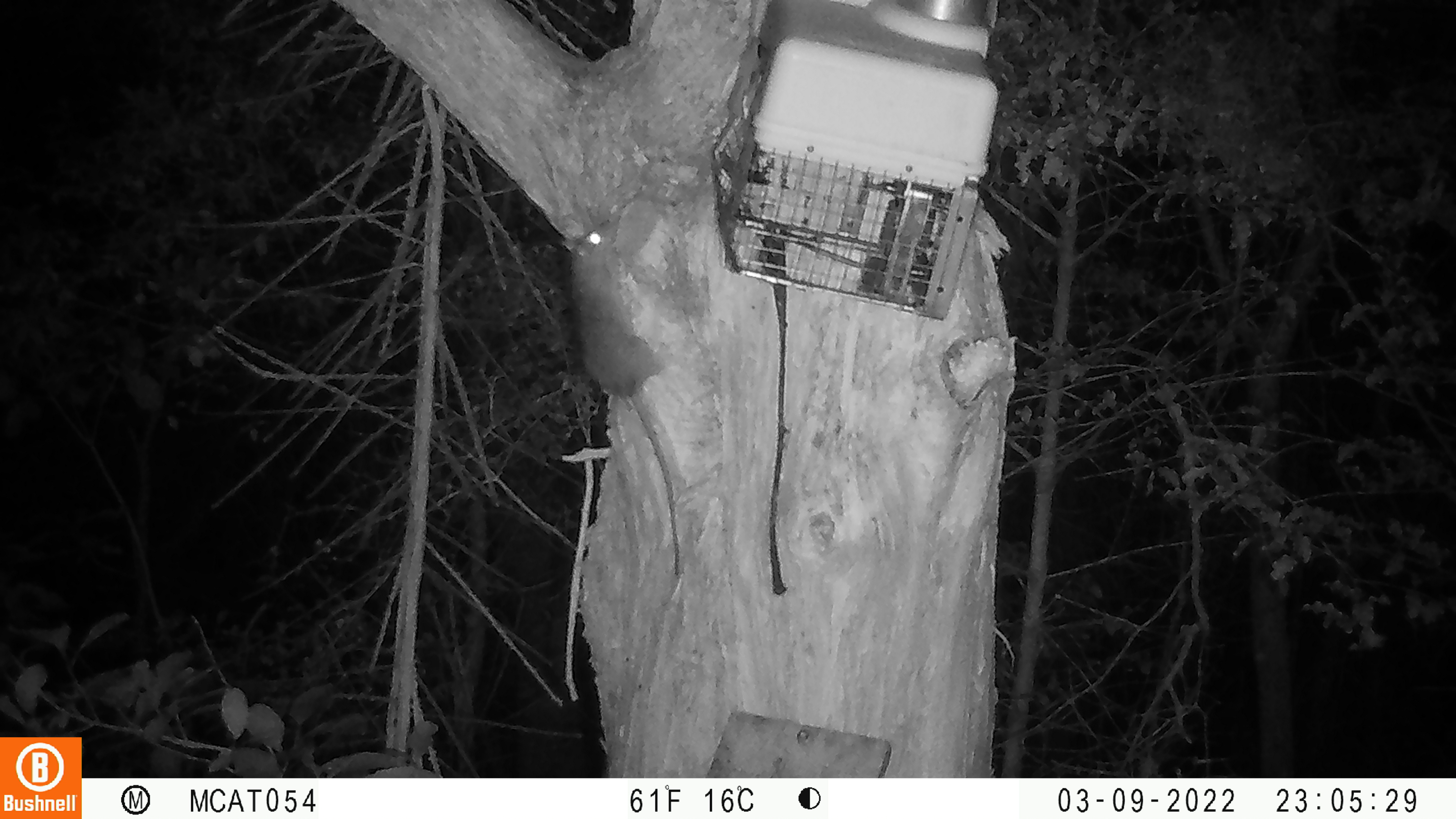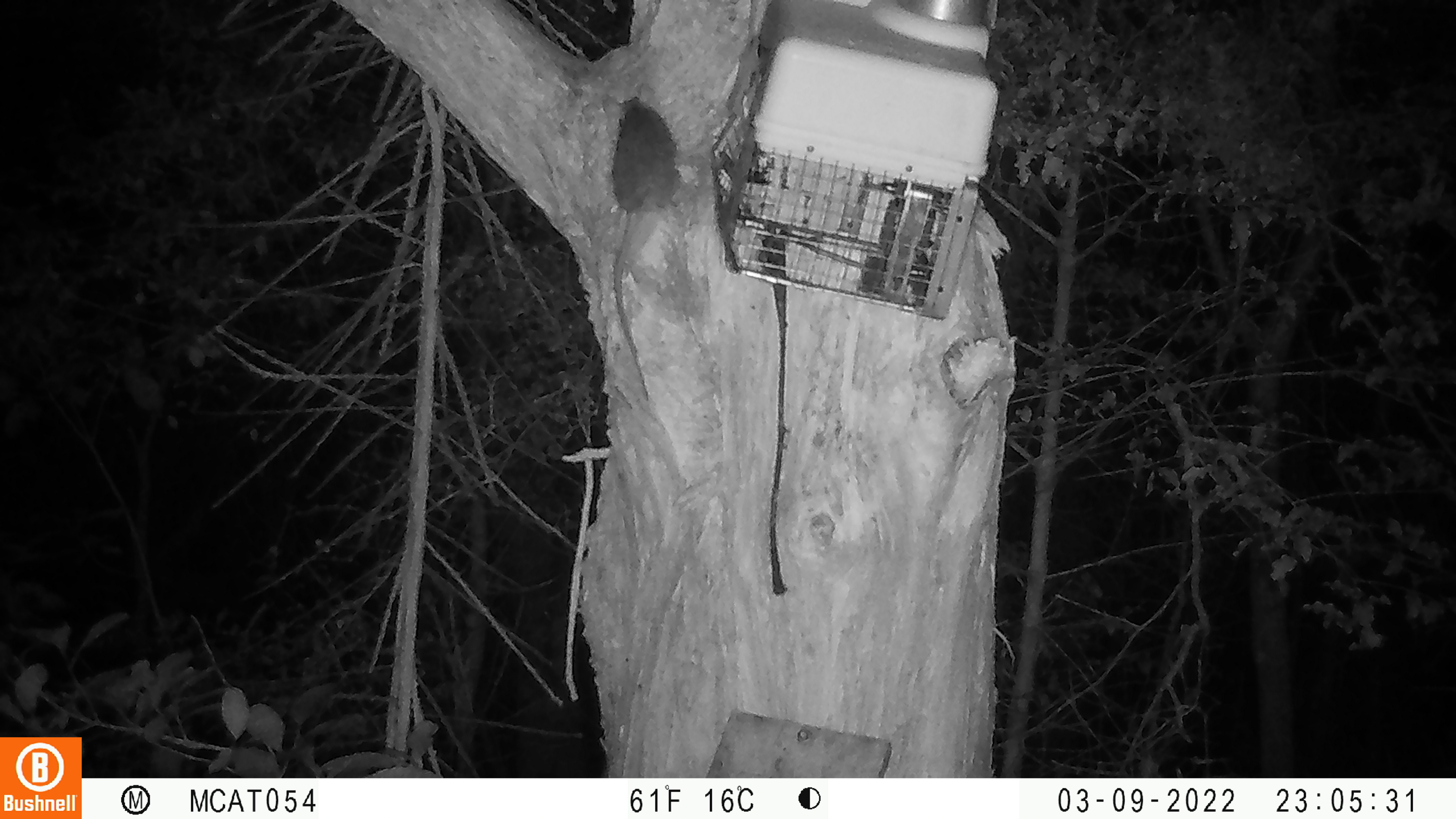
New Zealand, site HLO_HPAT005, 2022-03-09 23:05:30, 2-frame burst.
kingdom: Animalia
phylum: Chordata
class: Mammalia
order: Rodentia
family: Muridae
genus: Rattus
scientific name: Rattus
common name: rat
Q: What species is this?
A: Rat (Rattus).